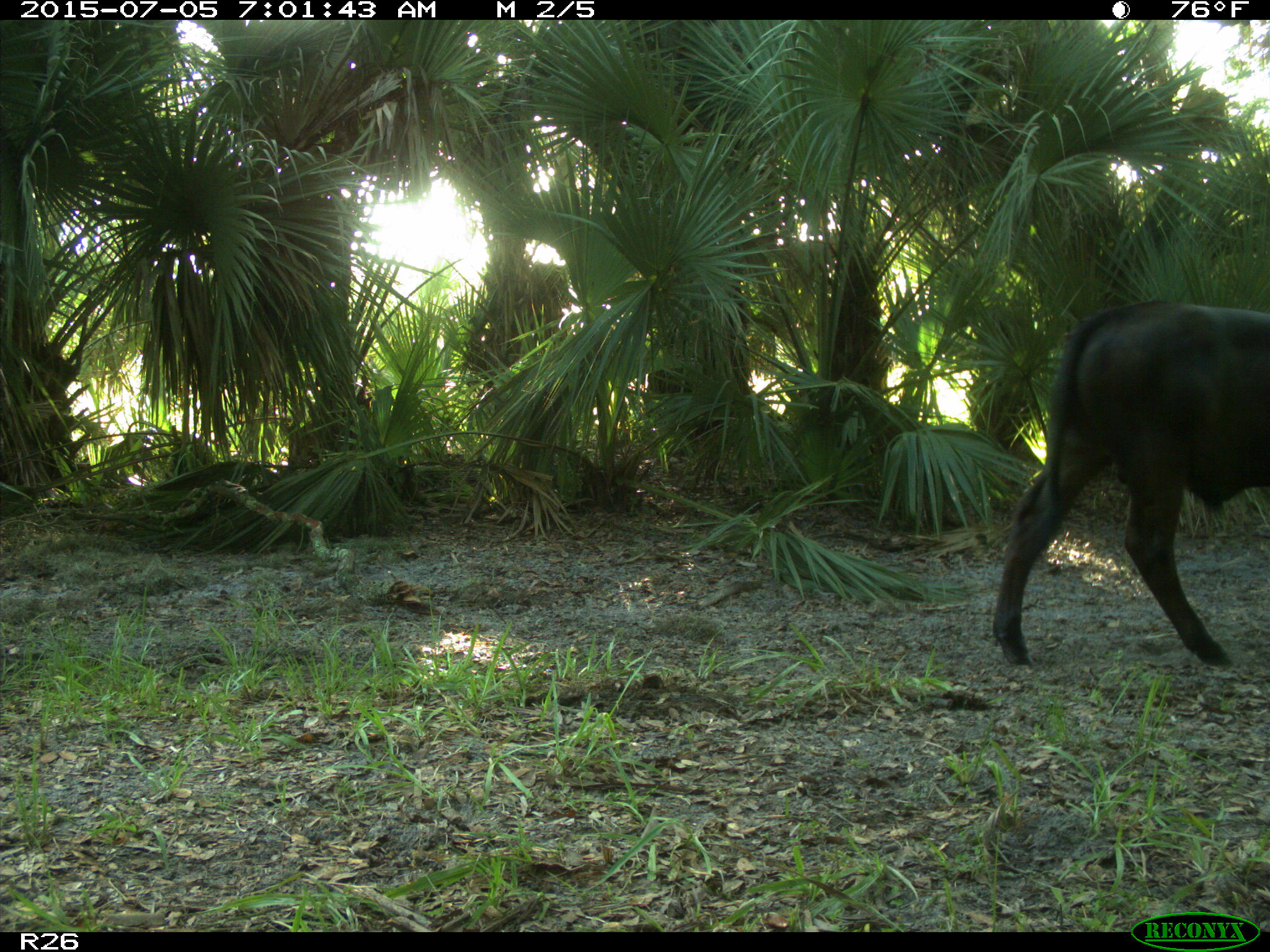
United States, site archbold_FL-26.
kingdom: Animalia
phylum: Chordata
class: Mammalia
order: Artiodactyla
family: Bovidae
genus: Bos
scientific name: Bos taurus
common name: domestic cow